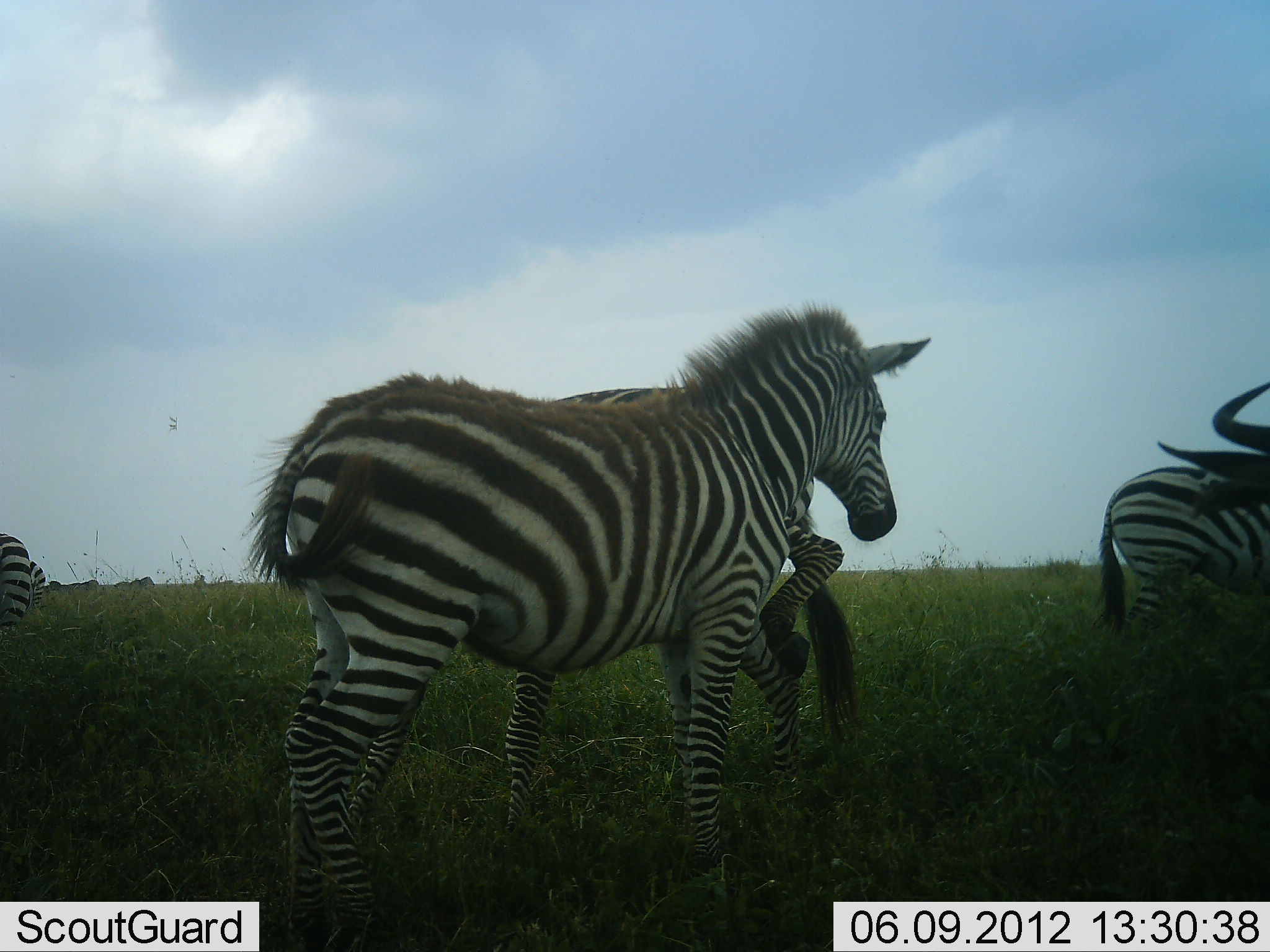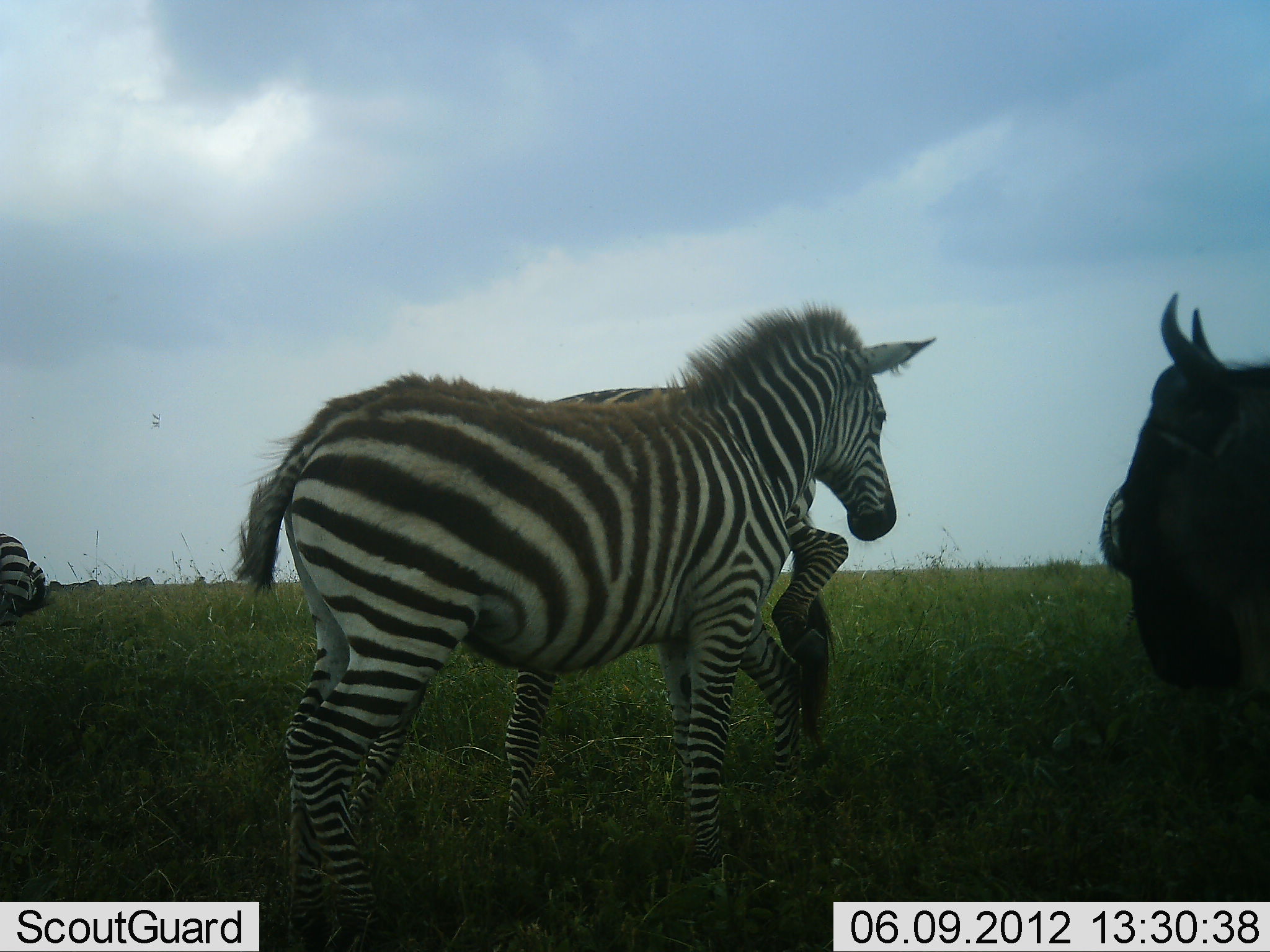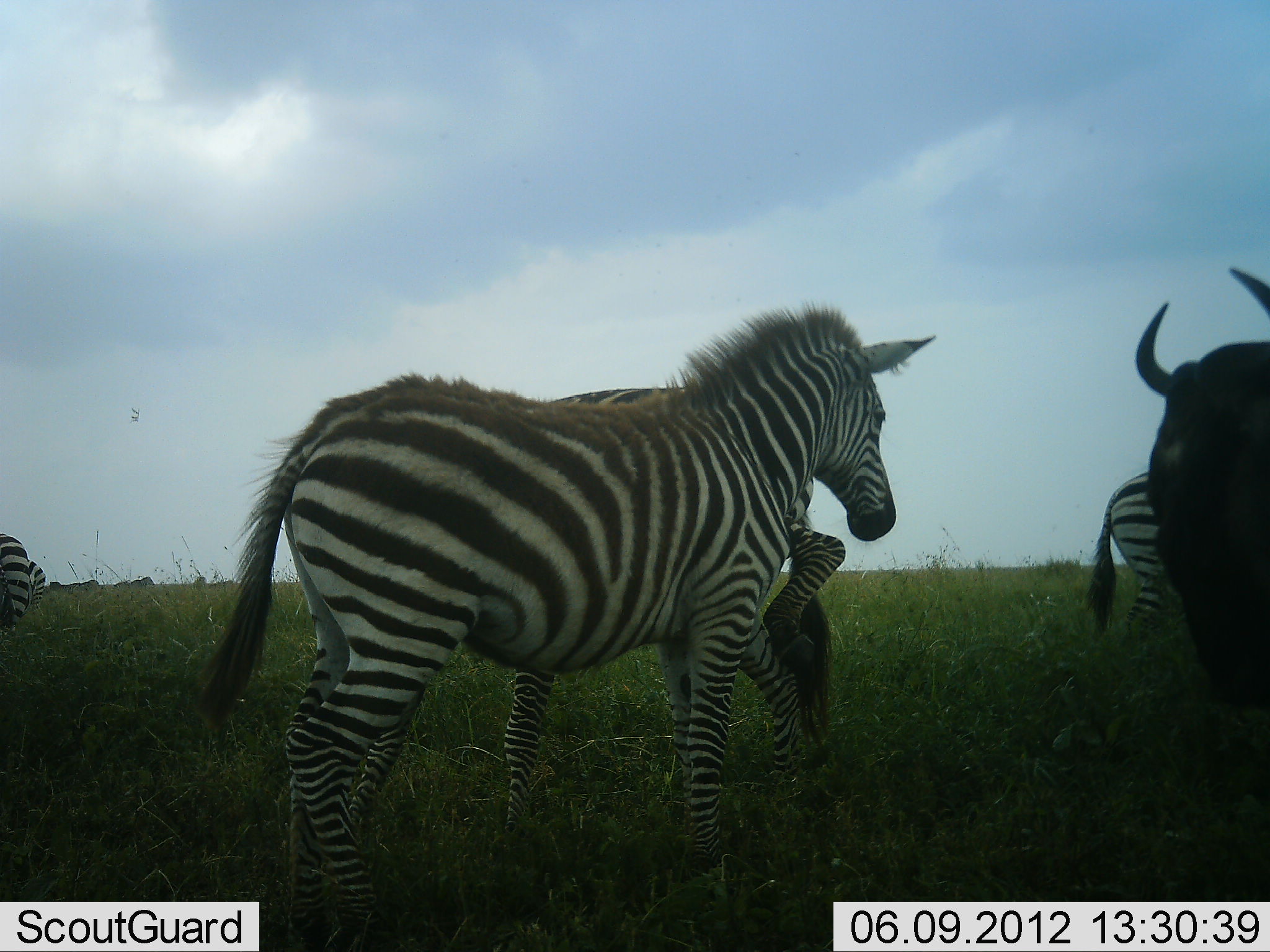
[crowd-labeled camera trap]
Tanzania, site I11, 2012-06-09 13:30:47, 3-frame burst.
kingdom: Animalia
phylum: Chordata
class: Mammalia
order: Artiodactyla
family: Bovidae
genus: Connochaetes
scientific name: Connochaetes taurinus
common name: blue wildebeest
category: wildebeest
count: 1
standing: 91%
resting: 0%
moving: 9%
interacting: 0%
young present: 0%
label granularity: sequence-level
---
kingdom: Animalia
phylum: Chordata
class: Mammalia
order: Perissodactyla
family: Equidae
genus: Equus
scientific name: Equus quagga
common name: plains zebra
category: zebra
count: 4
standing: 100%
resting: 0%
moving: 9%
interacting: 0%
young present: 0%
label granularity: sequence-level